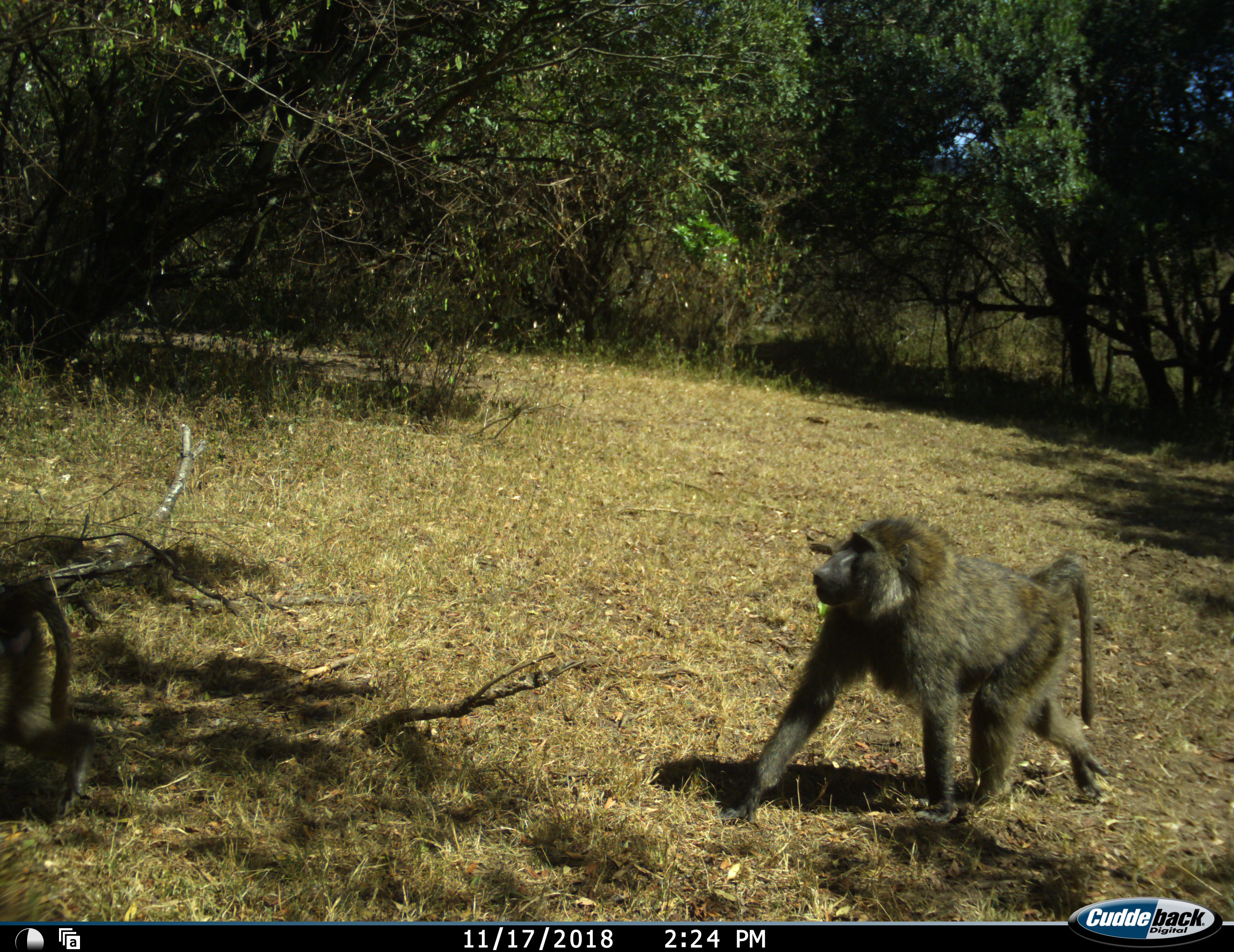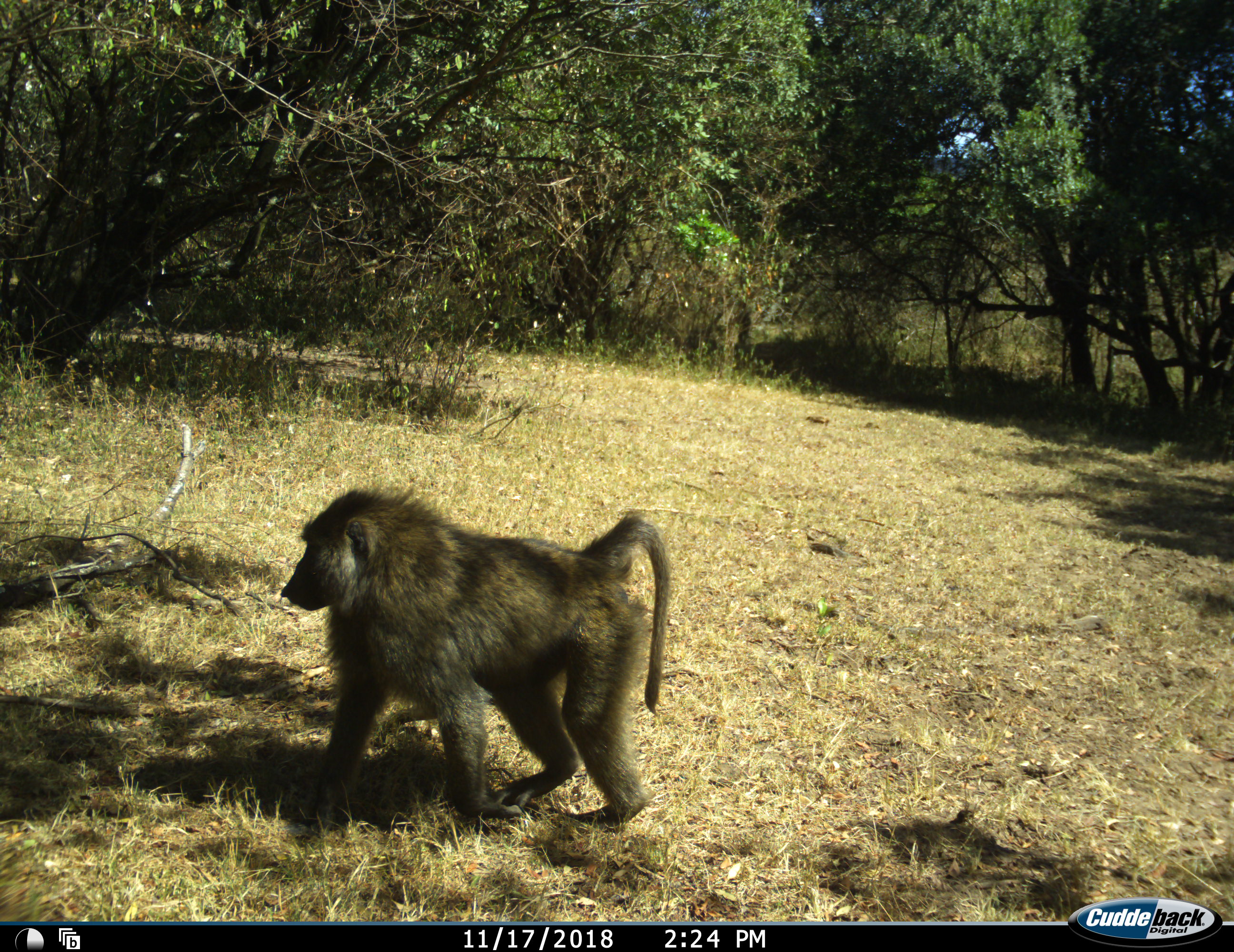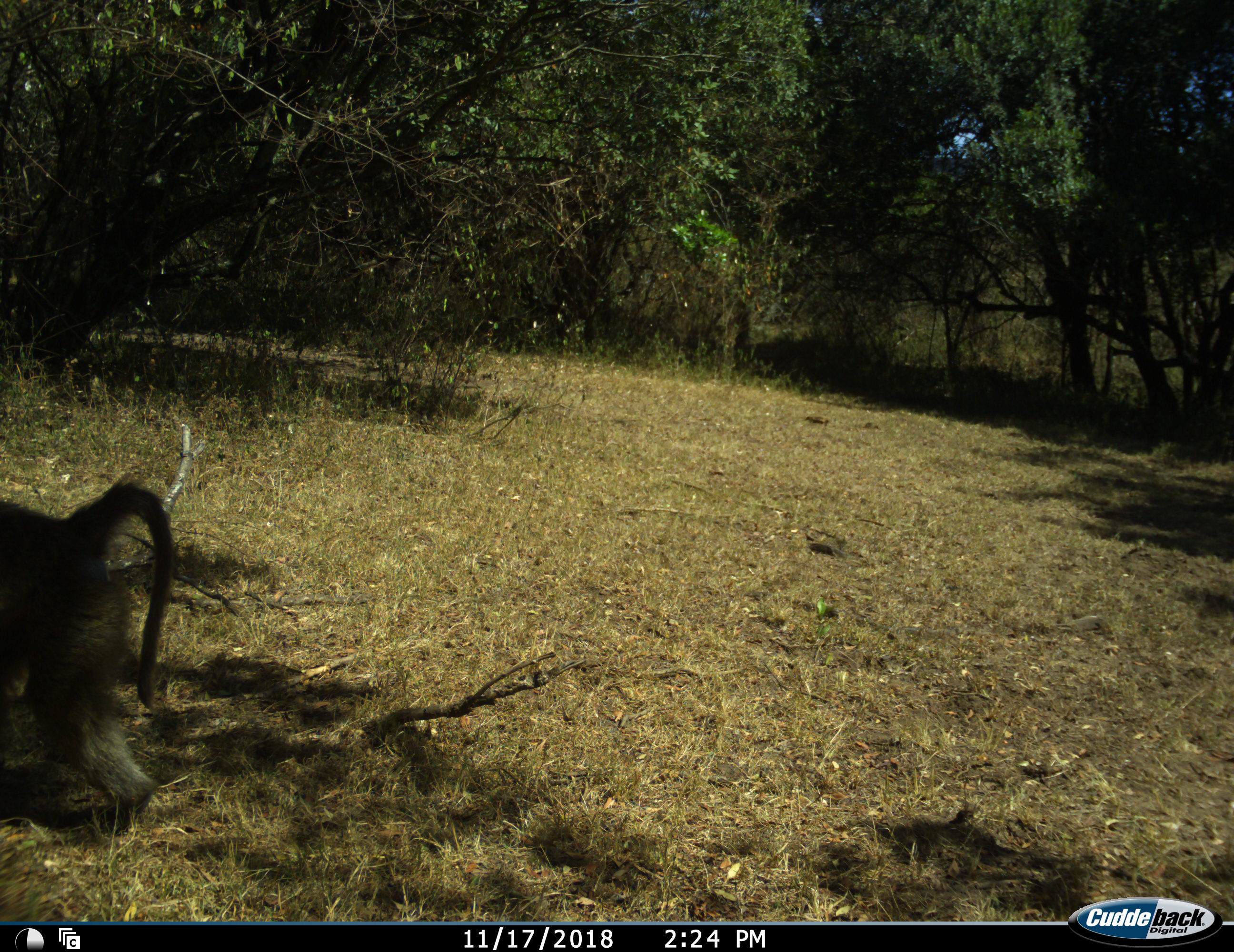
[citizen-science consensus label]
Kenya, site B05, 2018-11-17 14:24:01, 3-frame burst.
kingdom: Animalia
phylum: Chordata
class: Mammalia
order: Primates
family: Cercopithecidae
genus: Papio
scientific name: Papio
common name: baboon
Baboon (Papio), count 2. Behavior (volunteer vote fractions): standing 0%, resting 0%, moving 100%, interacting 0%. Young present (vote fraction): 0%. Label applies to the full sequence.